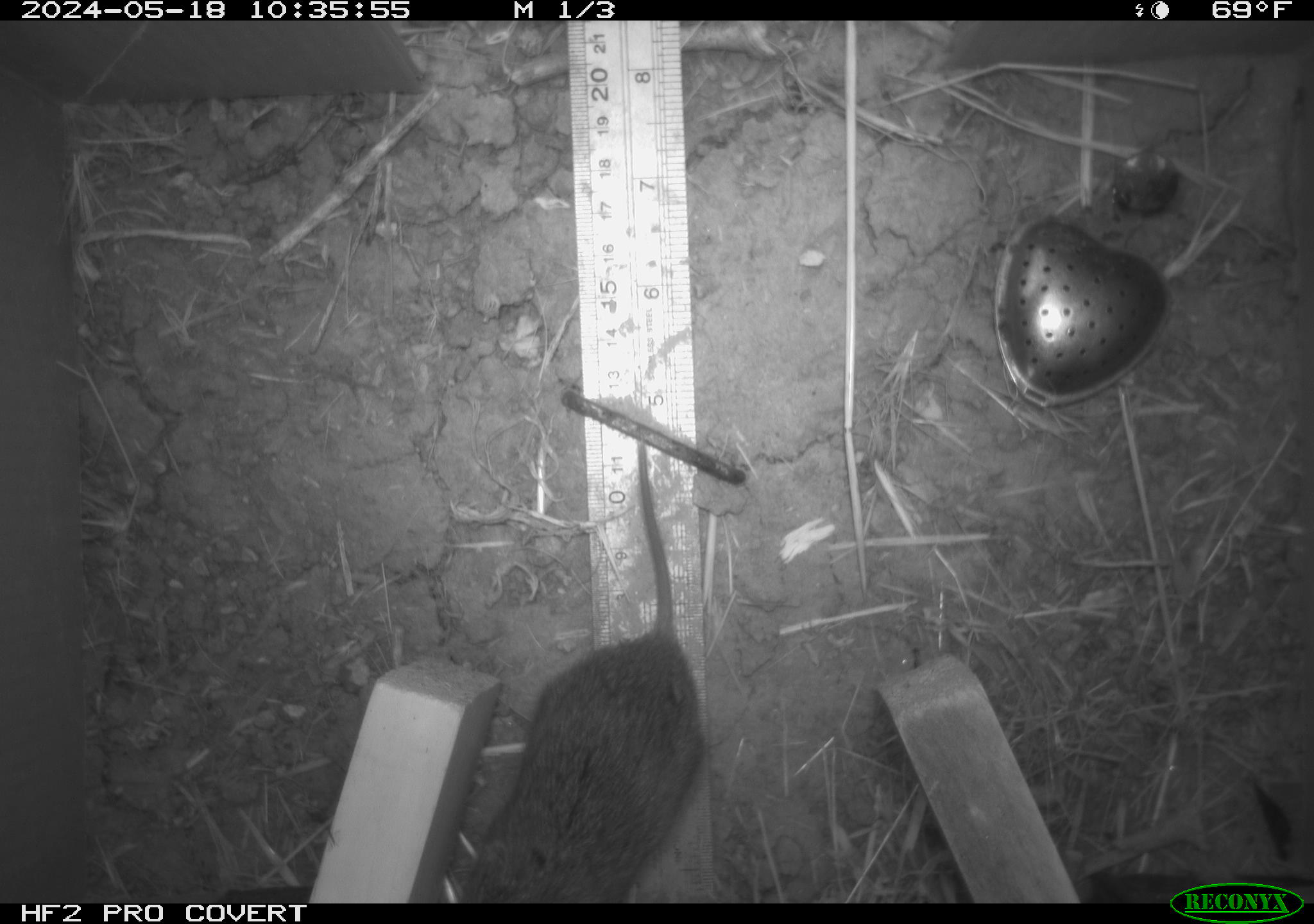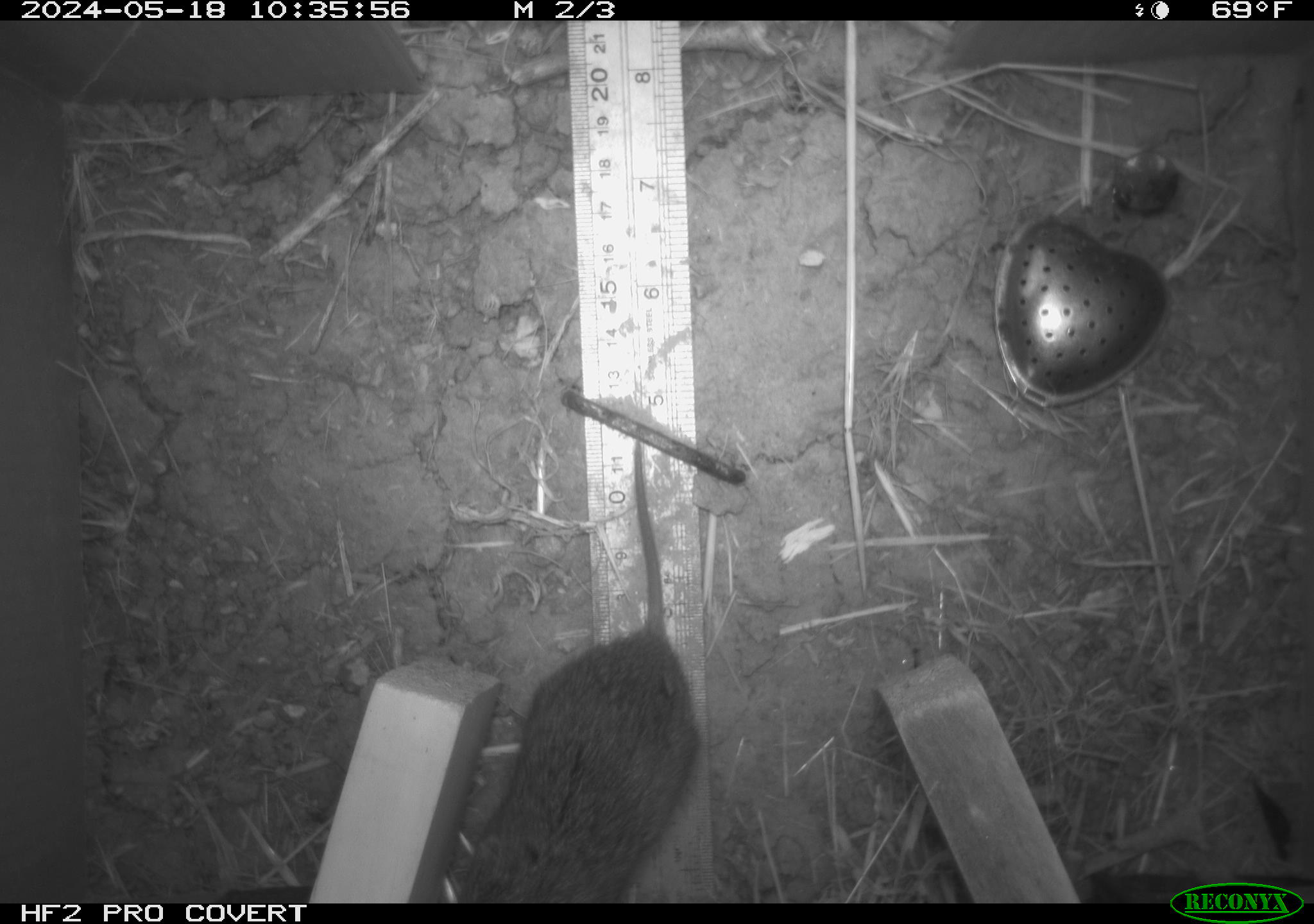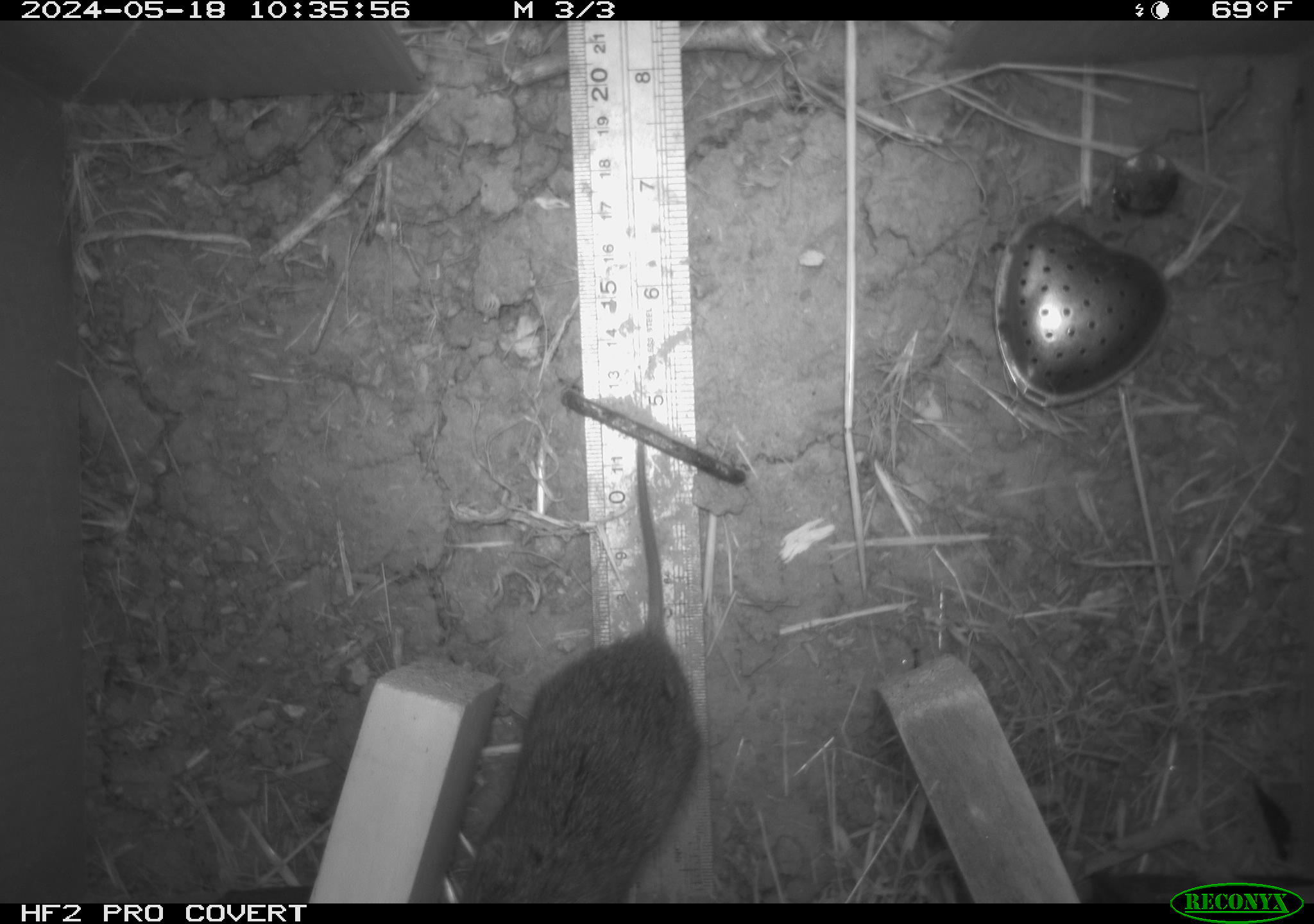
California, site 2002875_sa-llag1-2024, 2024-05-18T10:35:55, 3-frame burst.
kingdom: Animalia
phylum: Chordata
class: Mammalia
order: Rodentia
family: Cricetidae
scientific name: Arvicolinae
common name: voles, lemmings, and muskrats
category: arvicolinae subfamily